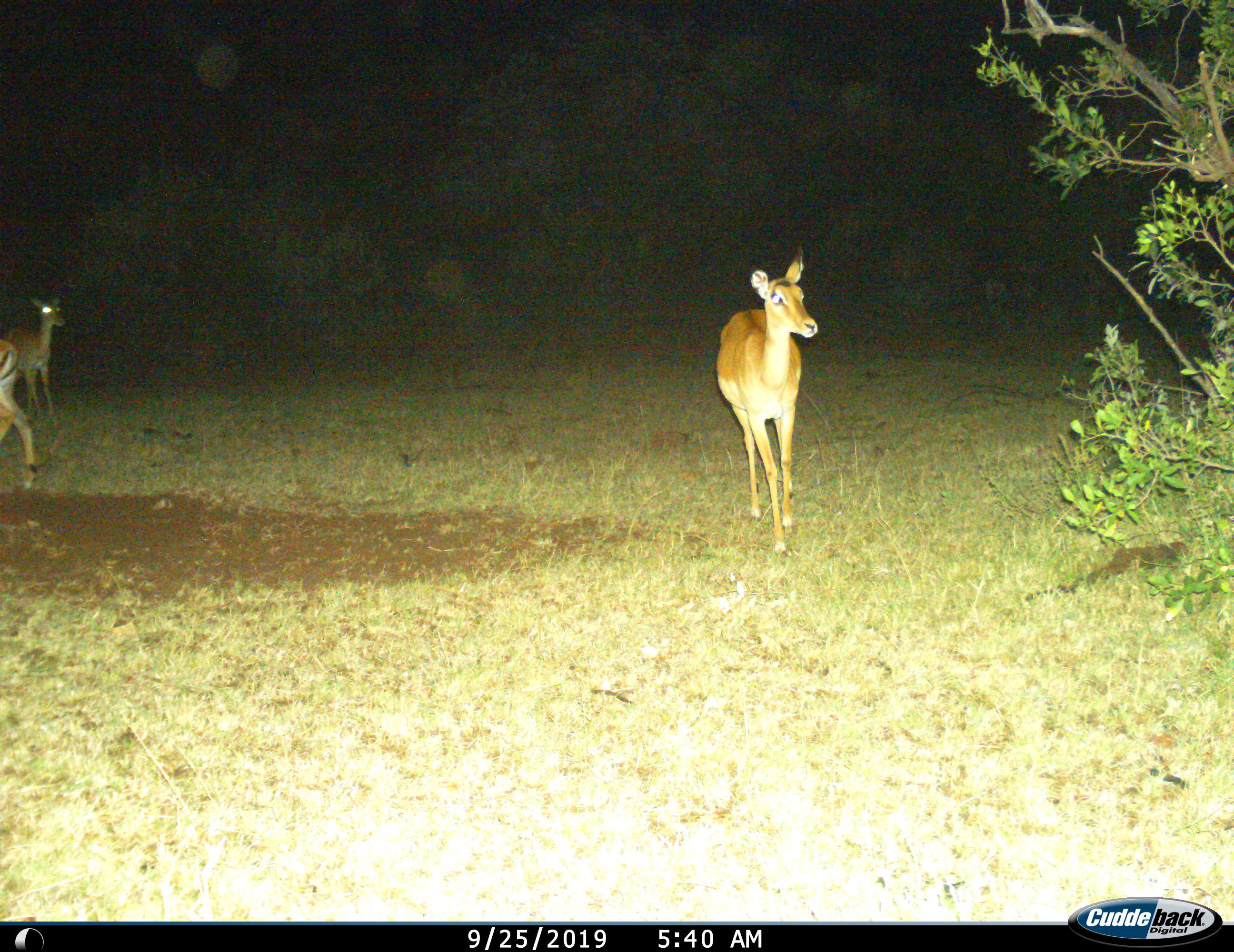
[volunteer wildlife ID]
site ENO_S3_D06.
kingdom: Animalia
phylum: Chordata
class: Mammalia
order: Artiodactyla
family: Bovidae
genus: Aepyceros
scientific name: Aepyceros melampus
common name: impala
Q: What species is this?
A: Impala (Aepyceros melampus).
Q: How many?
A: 3.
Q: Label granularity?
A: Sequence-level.